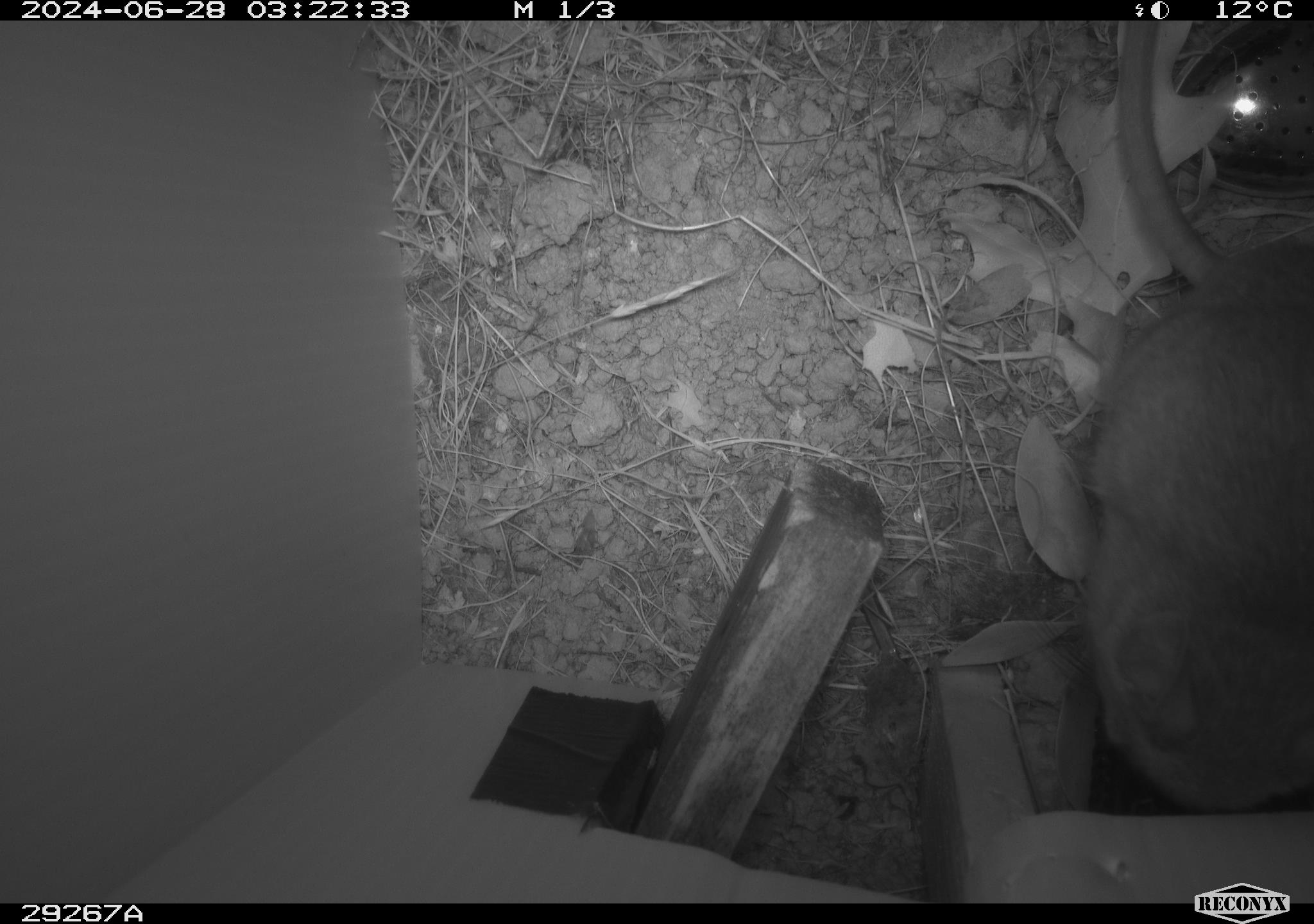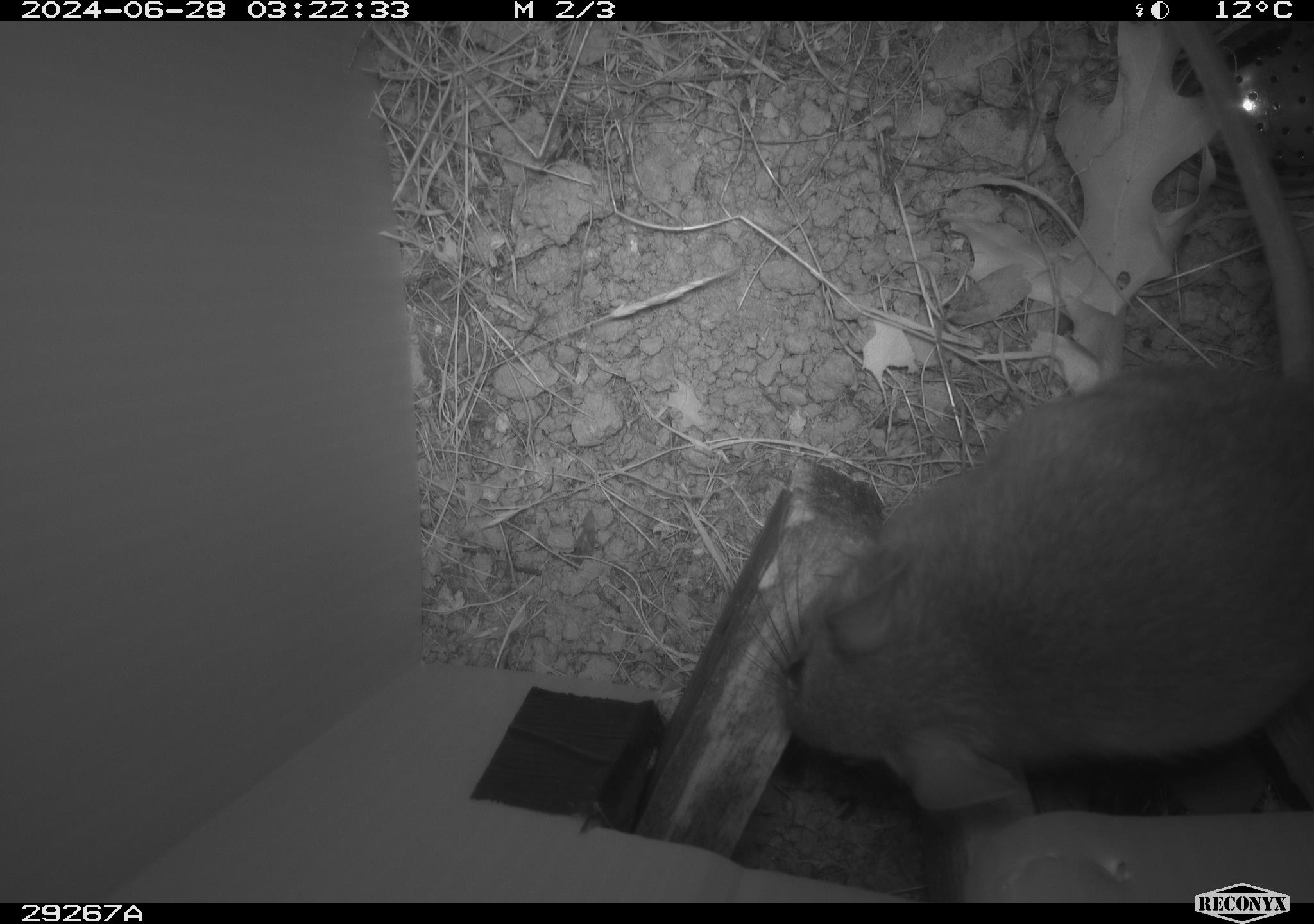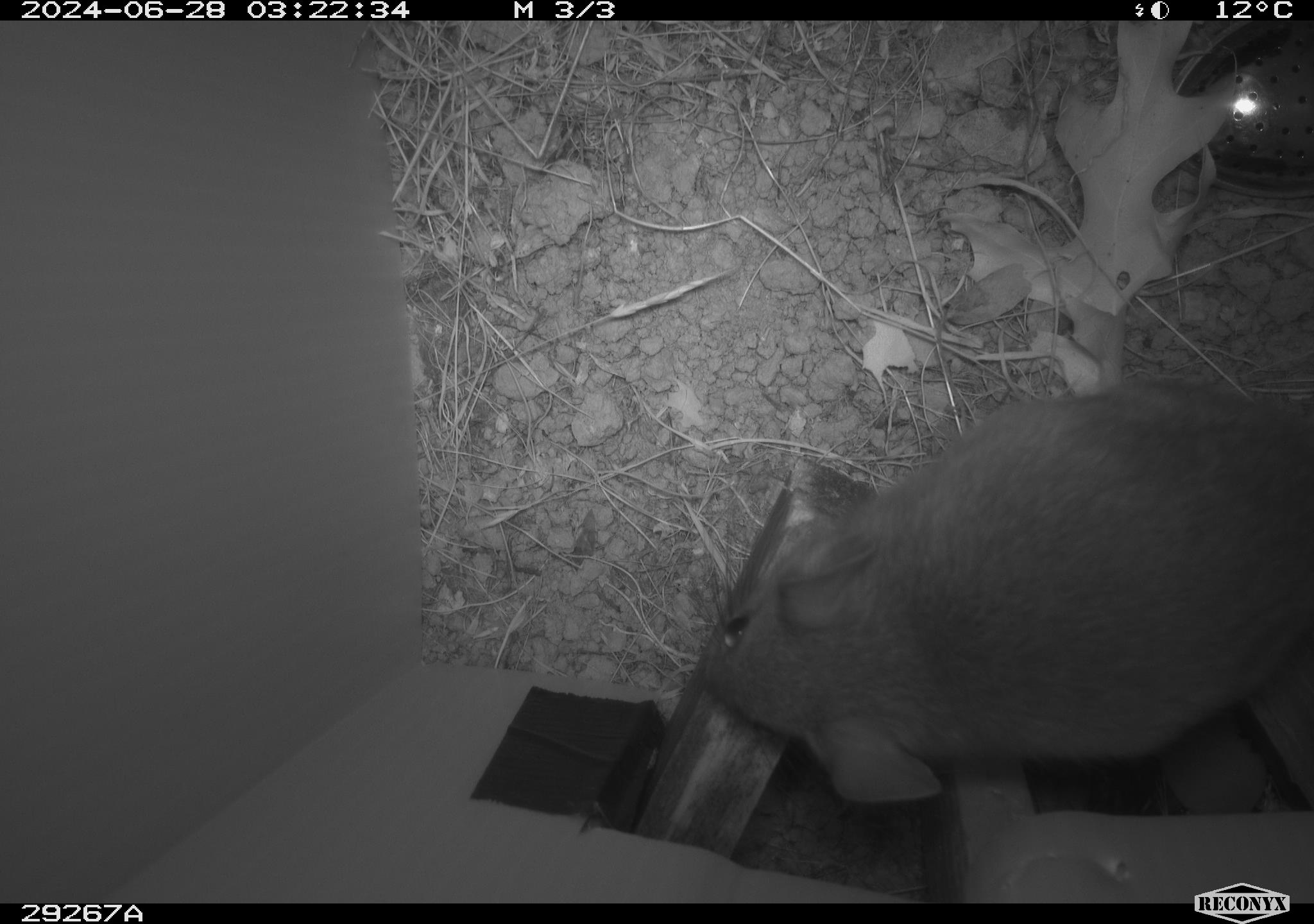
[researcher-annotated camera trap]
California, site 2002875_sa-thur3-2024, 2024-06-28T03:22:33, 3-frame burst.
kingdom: Animalia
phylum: Chordata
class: Mammalia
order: Rodentia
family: Cricetidae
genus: Neotoma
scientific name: Neotoma fuscipes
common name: dusky-footed woodrat